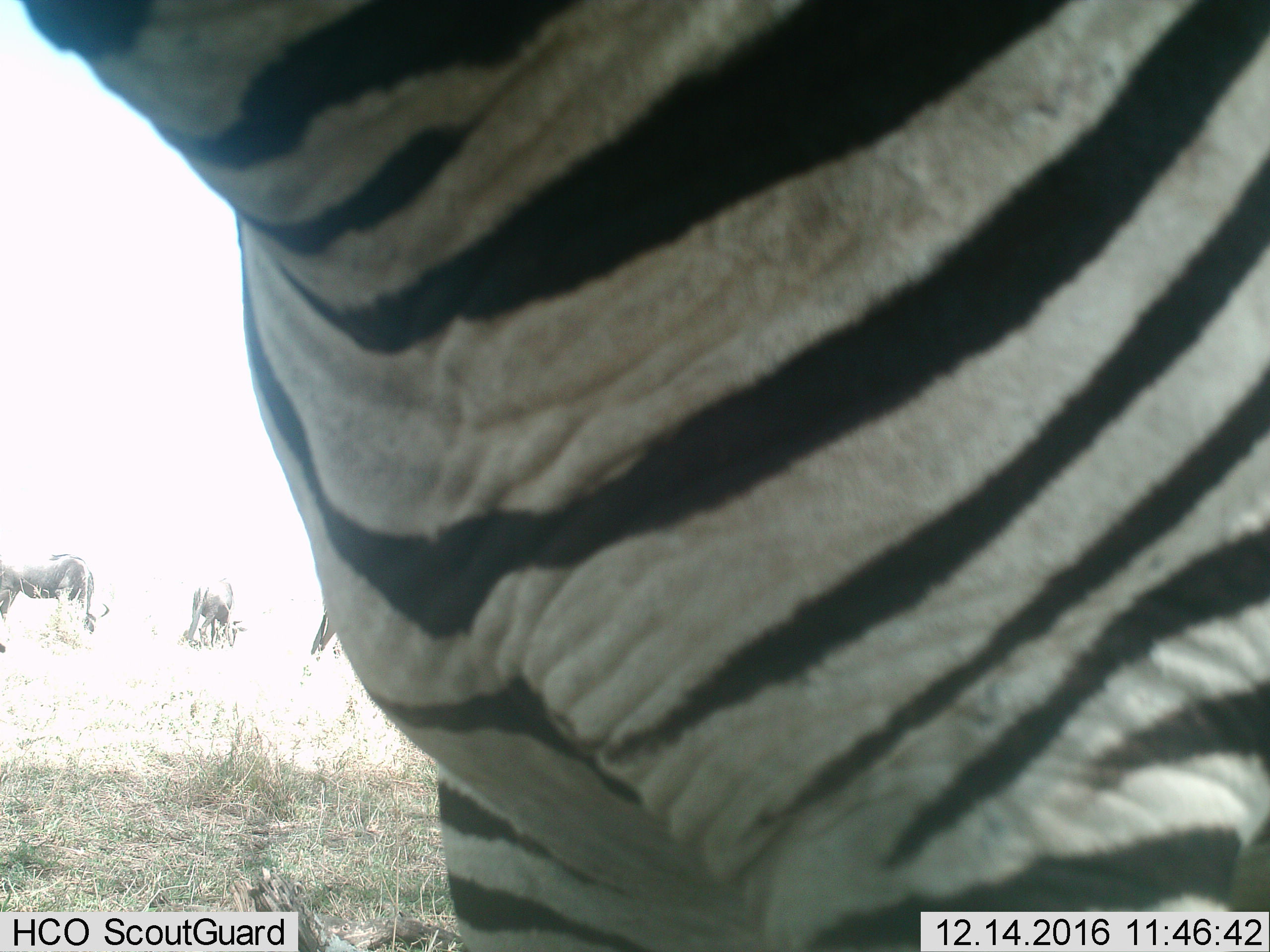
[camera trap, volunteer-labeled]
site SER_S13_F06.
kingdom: Animalia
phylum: Chordata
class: Mammalia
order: Artiodactyla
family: Bovidae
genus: Connochaetes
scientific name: Connochaetes taurinus taurinus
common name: blue wildebeest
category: wildebeestblue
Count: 3.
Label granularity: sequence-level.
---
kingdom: Animalia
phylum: Chordata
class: Mammalia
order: Perissodactyla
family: Equidae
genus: Equus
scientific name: Equus quagga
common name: plains zebra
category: zebraplains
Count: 1.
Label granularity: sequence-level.